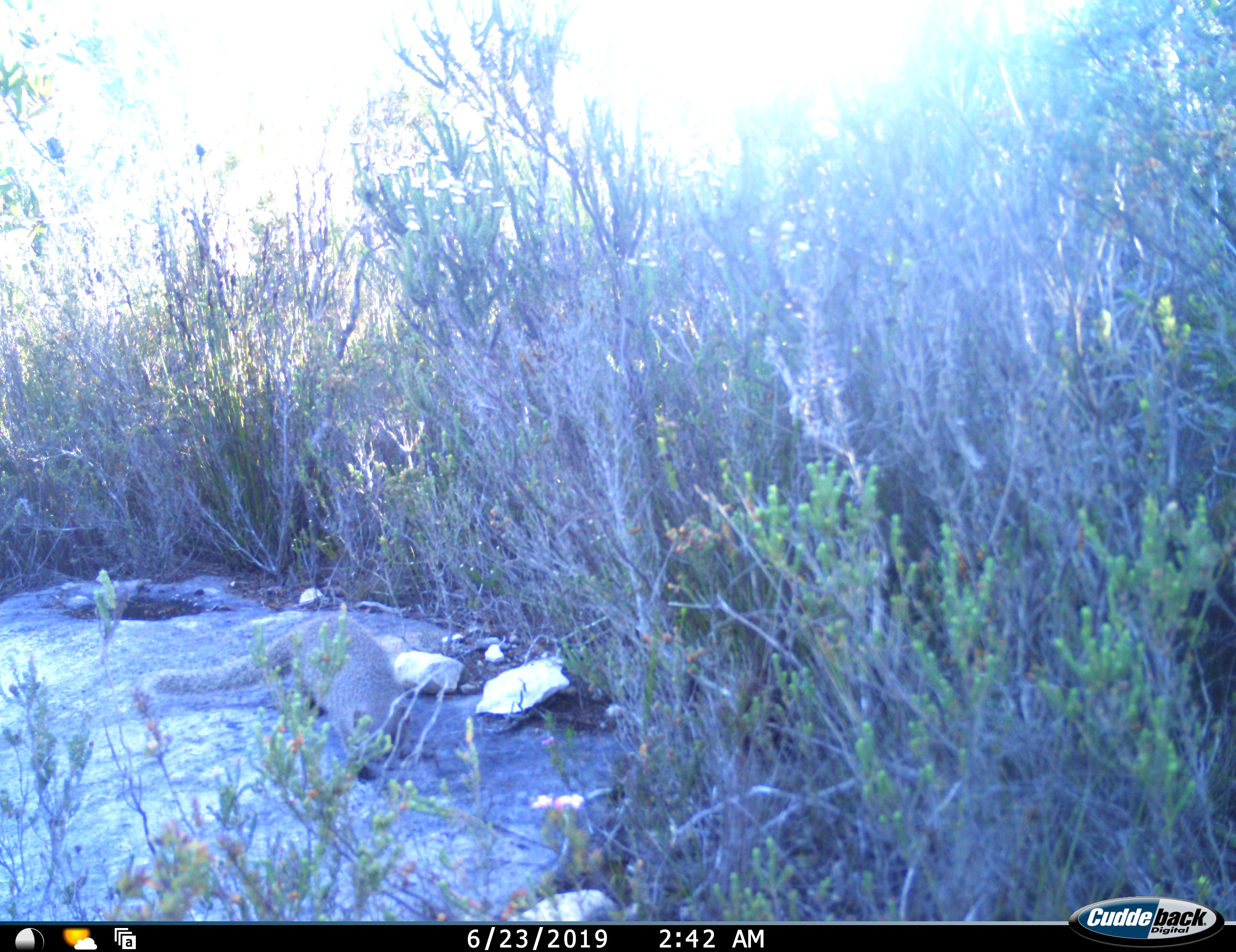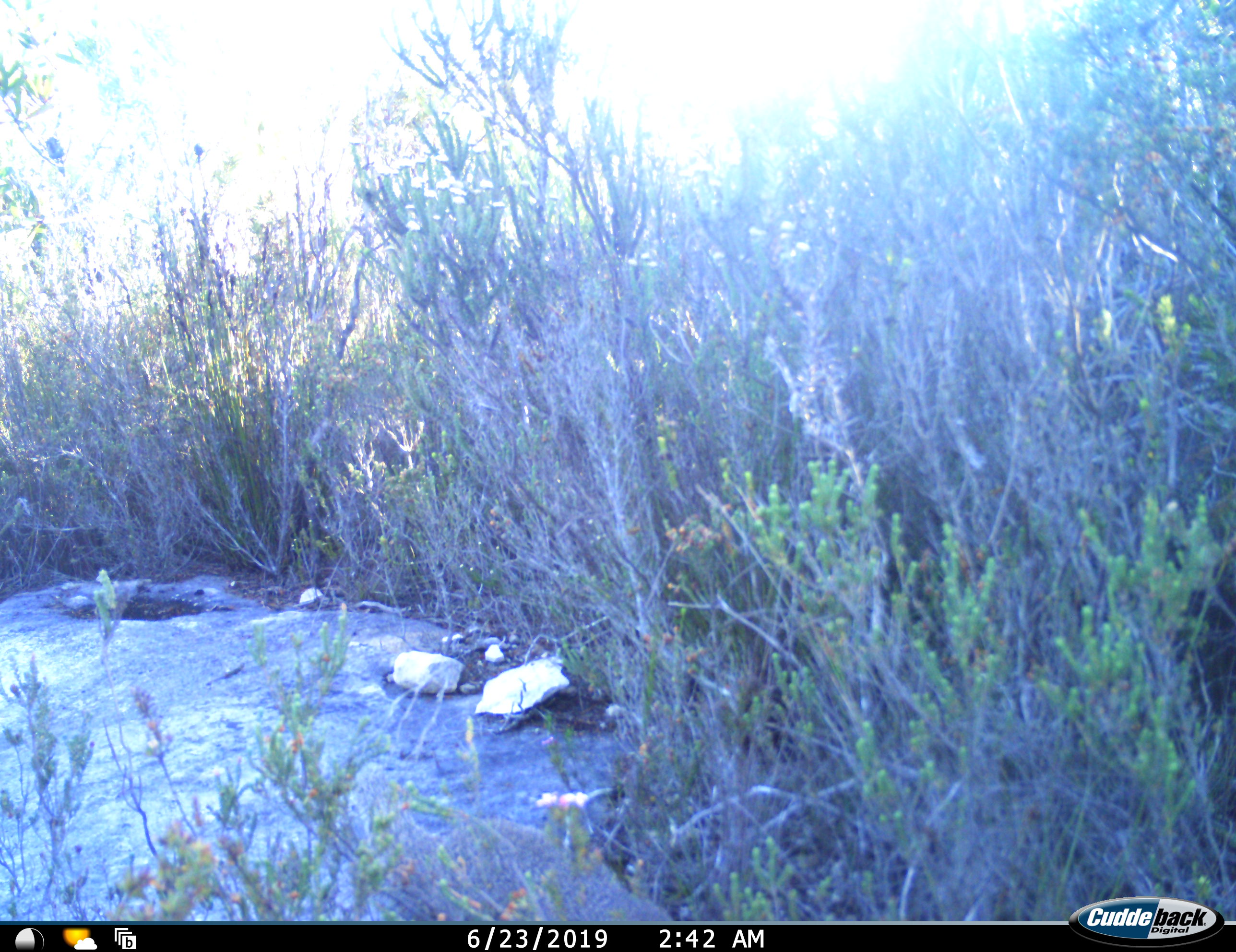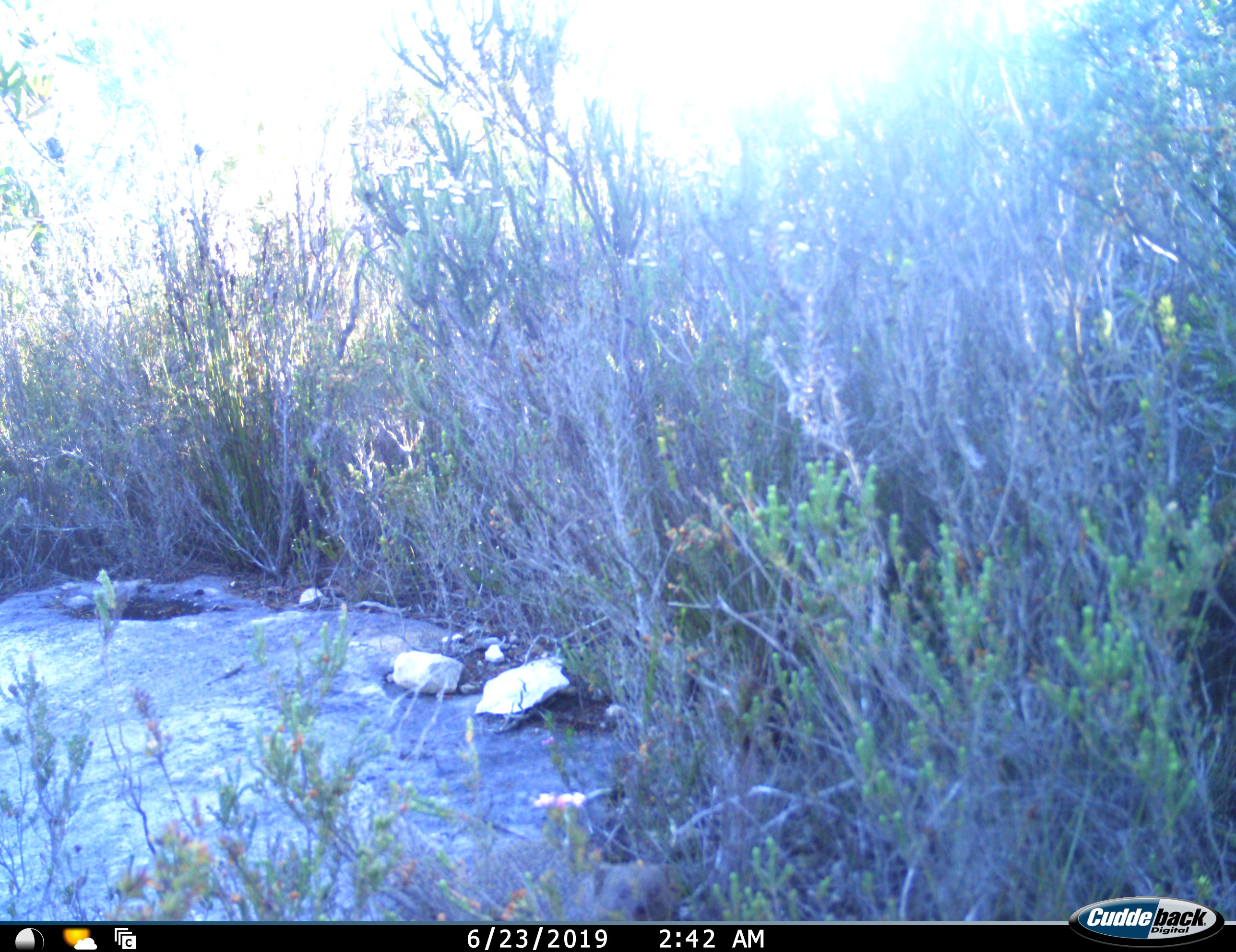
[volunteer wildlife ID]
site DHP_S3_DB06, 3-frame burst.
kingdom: Animalia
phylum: Chordata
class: Mammalia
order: Carnivora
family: Herpestidae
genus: Herpestes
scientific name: Herpestes pulverulentus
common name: cape gray mongoose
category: mongoosecapesmallgrey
Mongoosecapesmallgrey (cape gray mongoose) (Herpestes pulverulentus), count 1. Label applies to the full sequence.